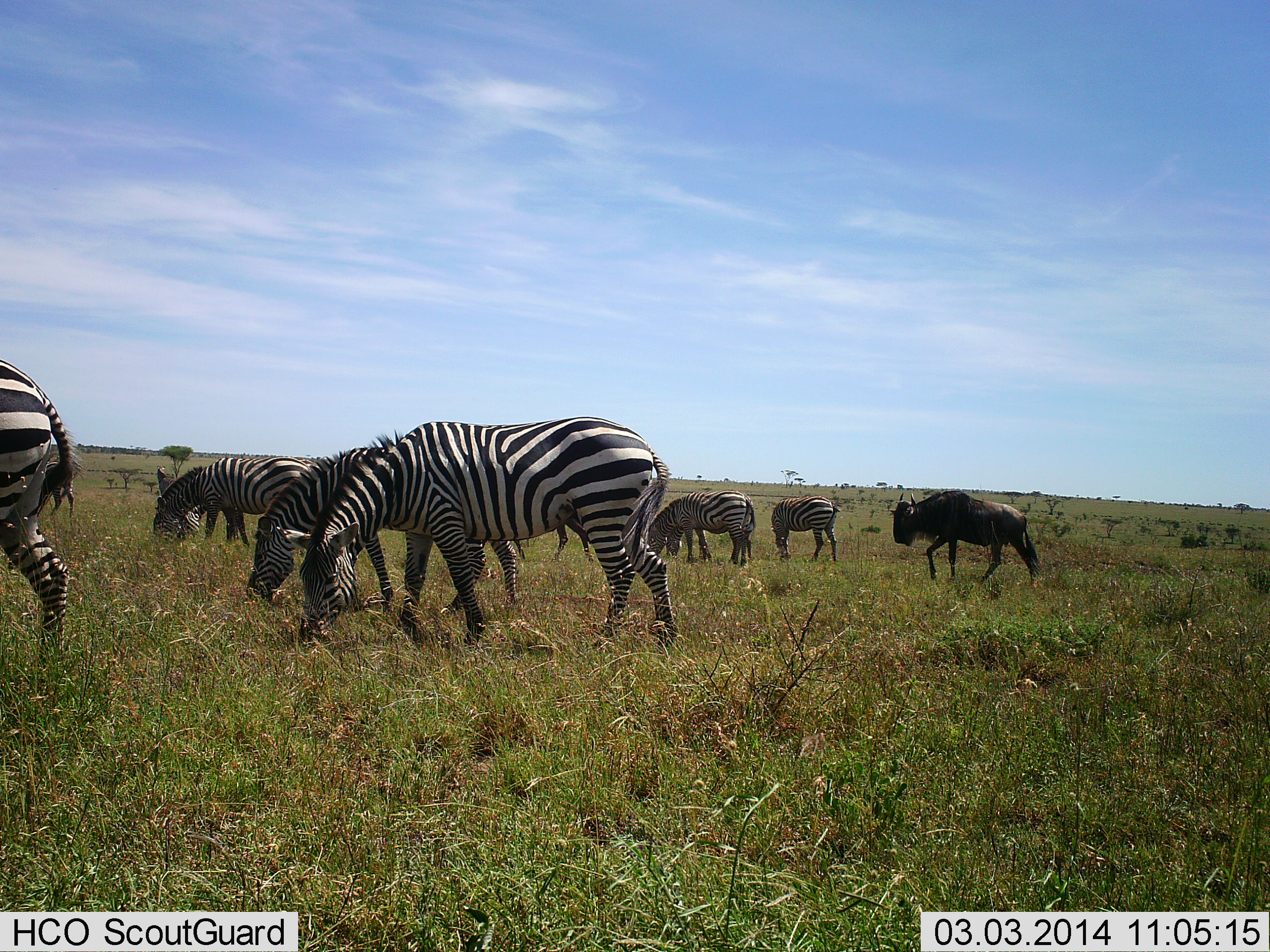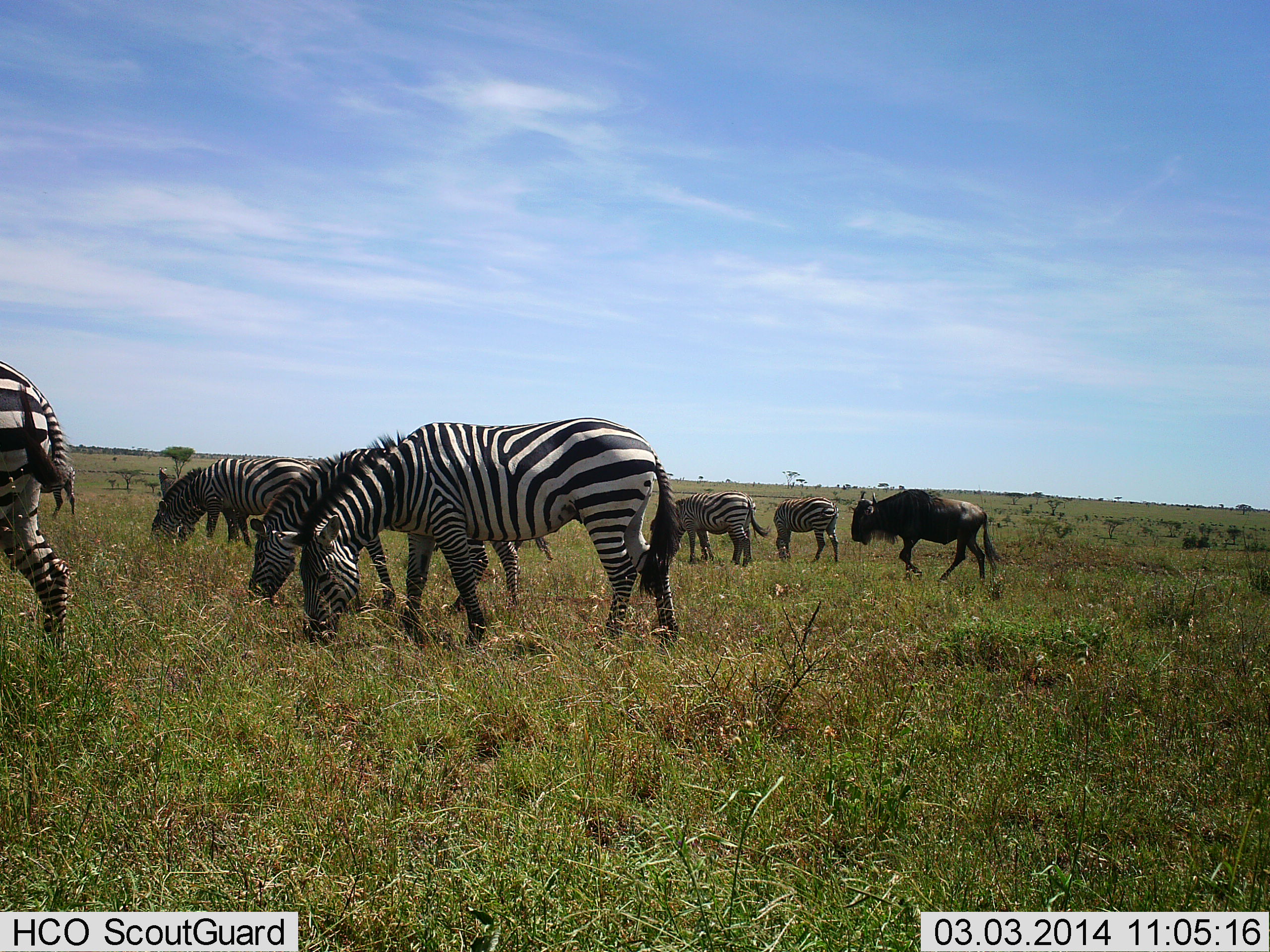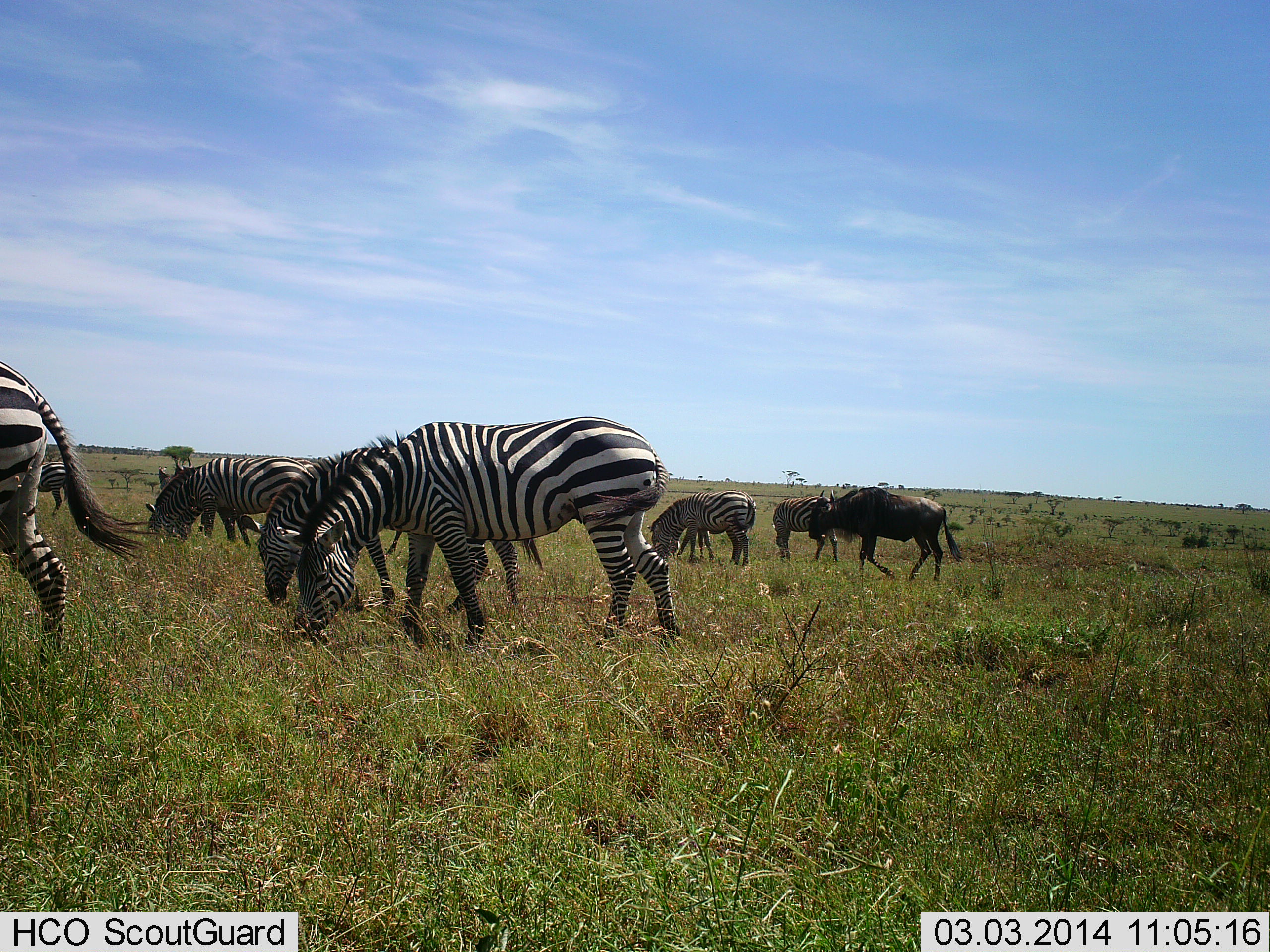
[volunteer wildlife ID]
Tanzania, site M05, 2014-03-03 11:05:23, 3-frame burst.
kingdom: Animalia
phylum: Chordata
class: Mammalia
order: Artiodactyla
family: Bovidae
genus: Connochaetes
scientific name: Connochaetes taurinus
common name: blue wildebeest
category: wildebeest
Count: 1.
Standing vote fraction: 0%.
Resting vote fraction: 0%.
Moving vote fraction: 100%.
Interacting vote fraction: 0%.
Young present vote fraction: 0%.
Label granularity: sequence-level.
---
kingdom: Animalia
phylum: Chordata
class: Mammalia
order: Perissodactyla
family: Equidae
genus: Equus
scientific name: Equus quagga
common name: plains zebra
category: zebra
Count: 7.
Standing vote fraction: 30%.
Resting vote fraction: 0%.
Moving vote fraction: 40%.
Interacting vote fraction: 0%.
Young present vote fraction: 0%.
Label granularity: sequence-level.